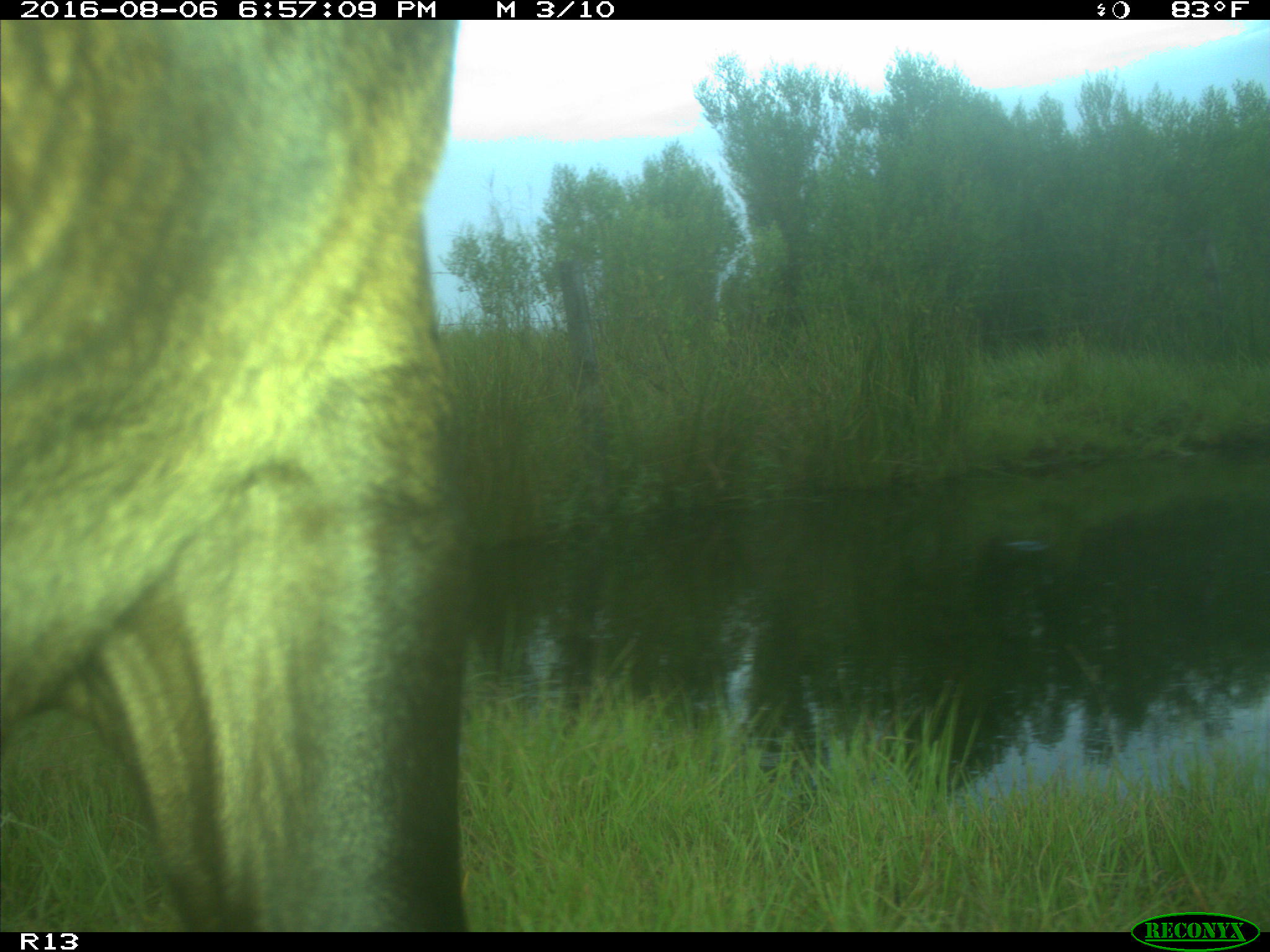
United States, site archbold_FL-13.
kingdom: Animalia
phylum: Chordata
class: Mammalia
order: Artiodactyla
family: Bovidae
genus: Bos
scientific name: Bos taurus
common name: domestic cow